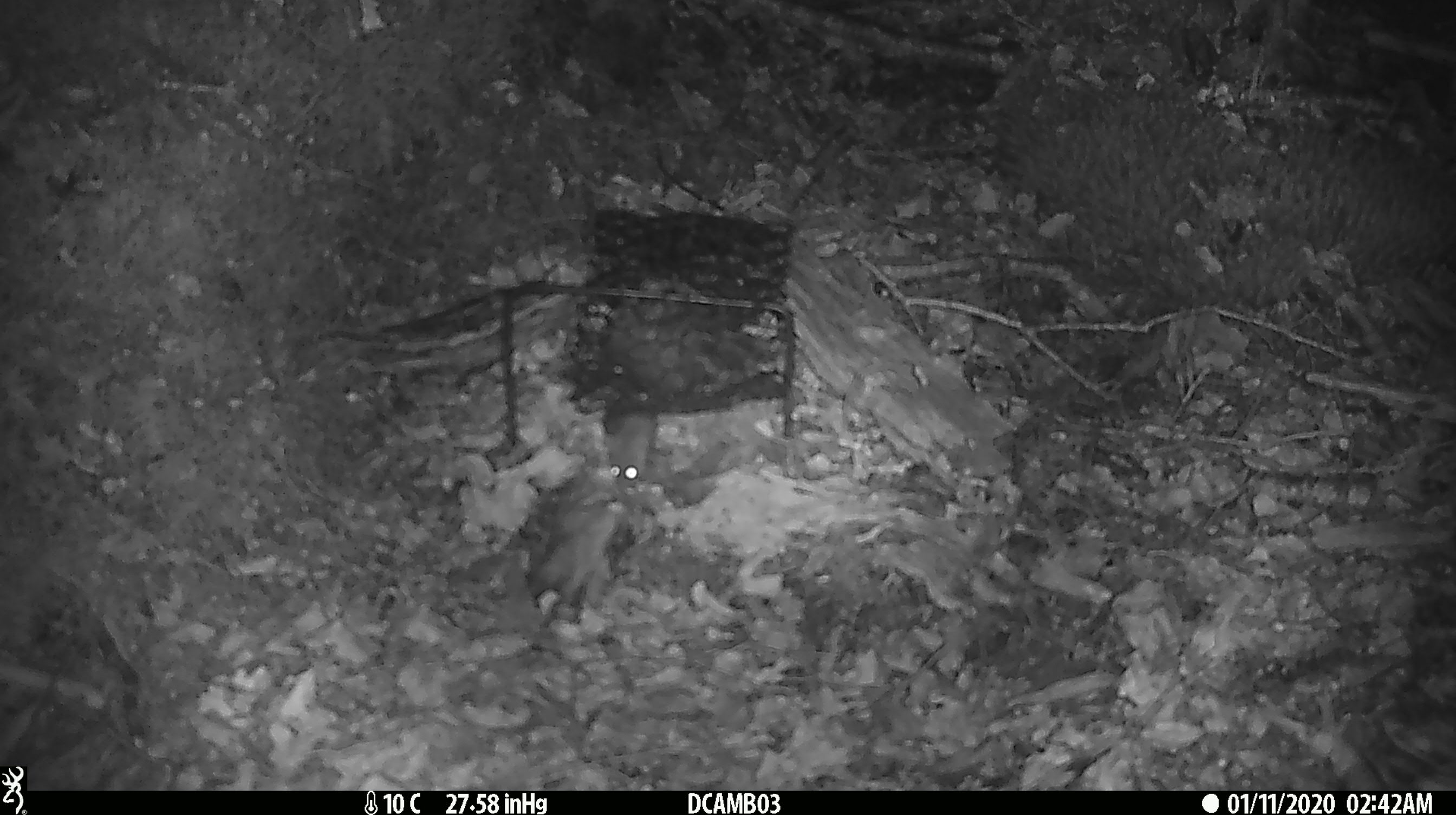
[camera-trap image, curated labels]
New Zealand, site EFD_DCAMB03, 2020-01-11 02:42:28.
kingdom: Animalia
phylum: Chordata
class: Mammalia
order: Rodentia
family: Muridae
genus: Mus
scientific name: Mus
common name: mouse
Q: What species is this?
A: Mouse (Mus).